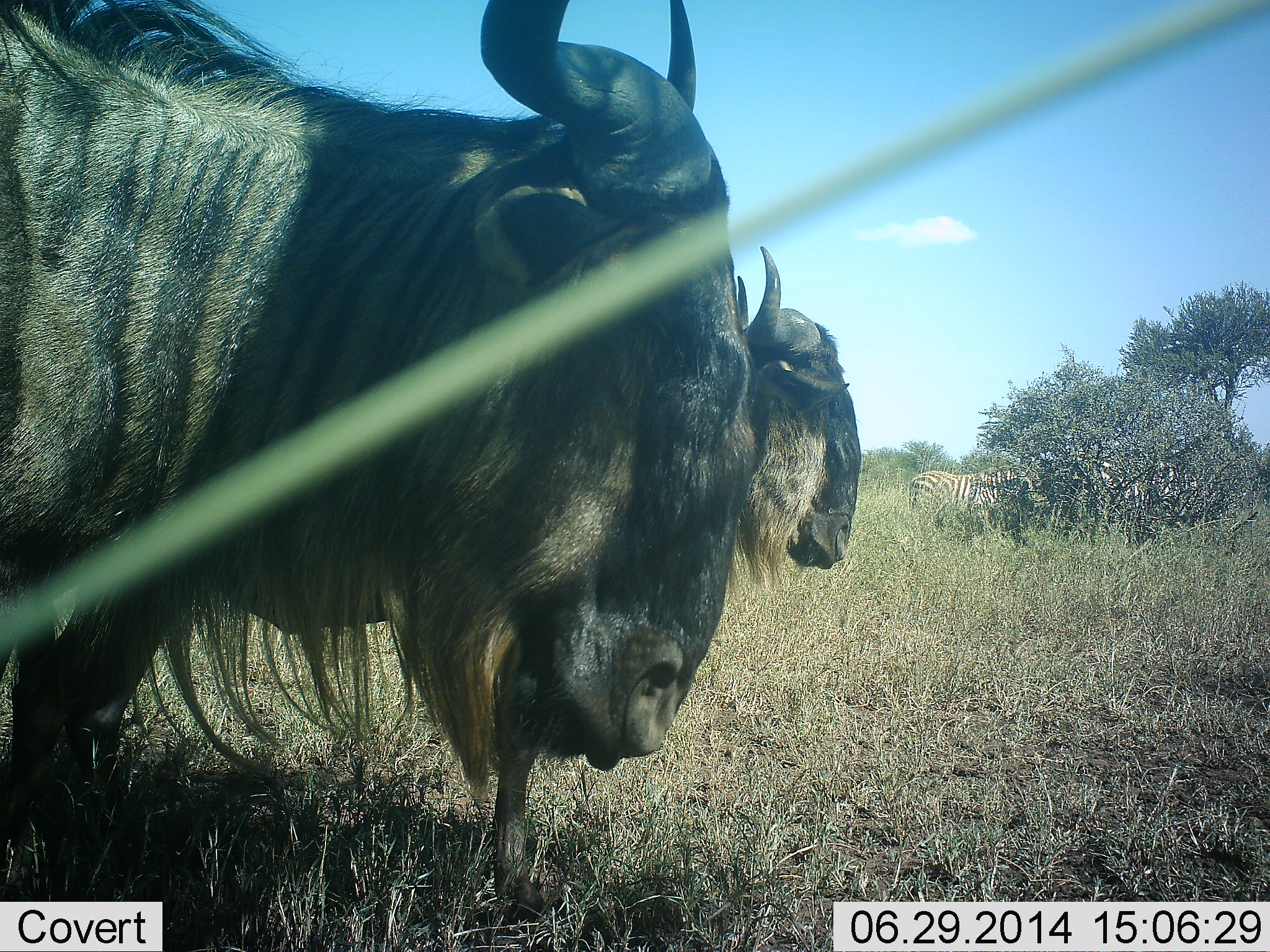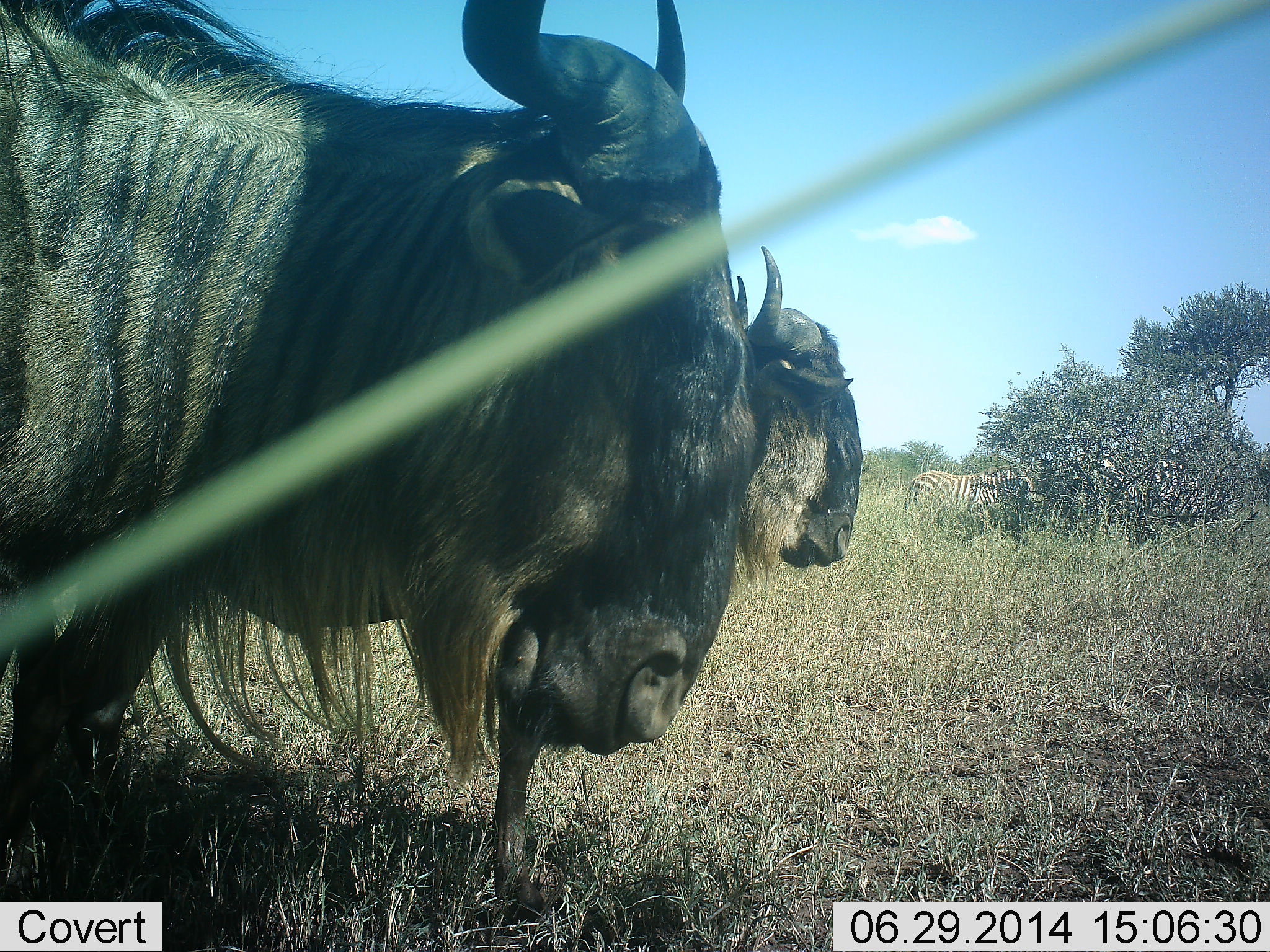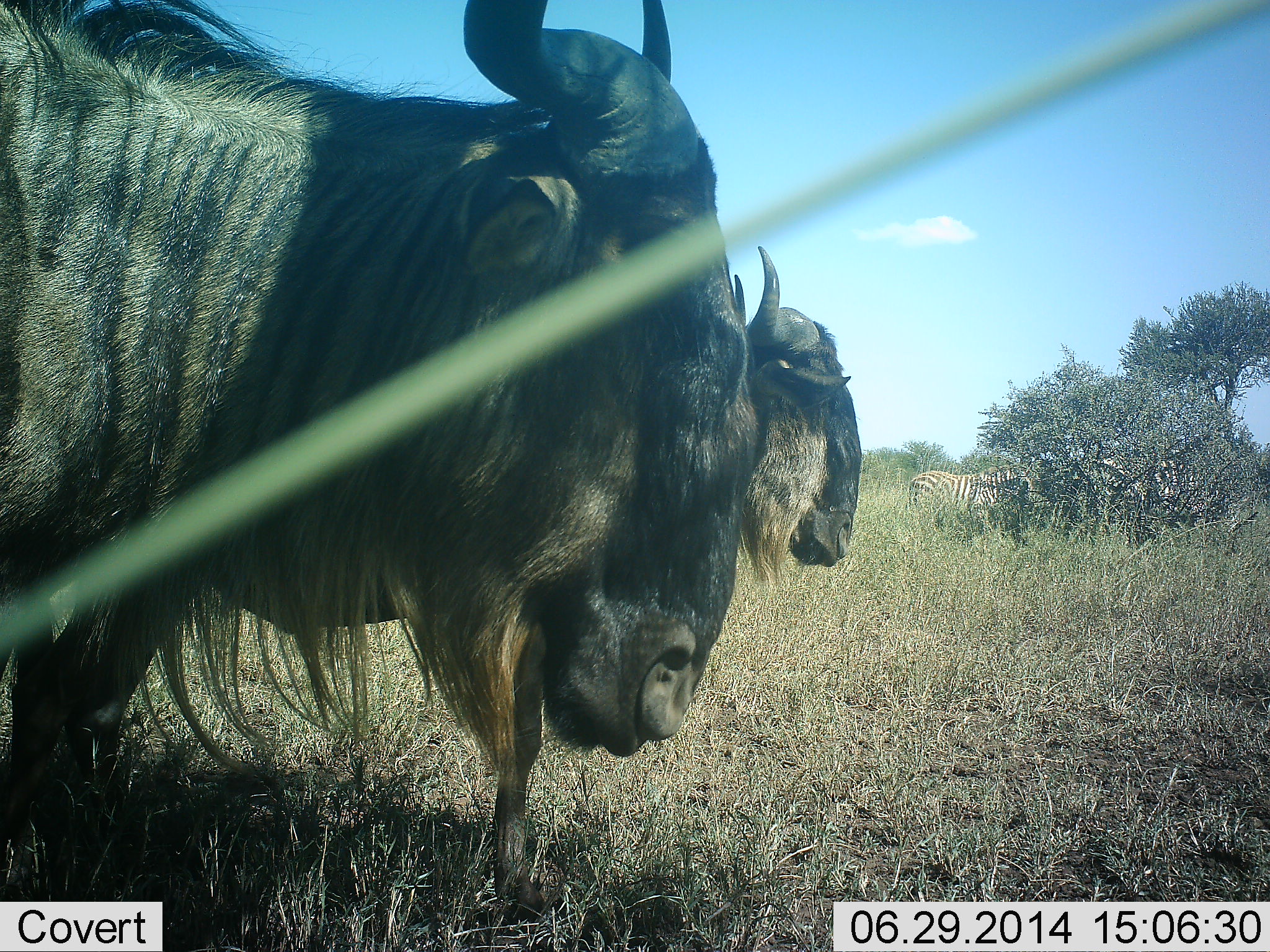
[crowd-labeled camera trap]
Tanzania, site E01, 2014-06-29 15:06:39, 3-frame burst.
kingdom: Animalia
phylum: Chordata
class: Mammalia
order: Artiodactyla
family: Bovidae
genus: Connochaetes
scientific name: Connochaetes taurinus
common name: blue wildebeest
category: wildebeest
Wildebeest (blue wildebeest) (Connochaetes taurinus), count 2. Behavior (volunteer vote fractions): standing 75%, resting 0%, moving 12%, interacting 0%. Young present (vote fraction): 0%. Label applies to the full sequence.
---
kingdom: Animalia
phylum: Chordata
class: Mammalia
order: Perissodactyla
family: Equidae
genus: Equus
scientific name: Equus quagga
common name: plains zebra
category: zebra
Zebra (plains zebra) (Equus quagga), count 2. Behavior (volunteer vote fractions): standing 70%, resting 0%, moving 10%, interacting 0%. Young present (vote fraction): 0%. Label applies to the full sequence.